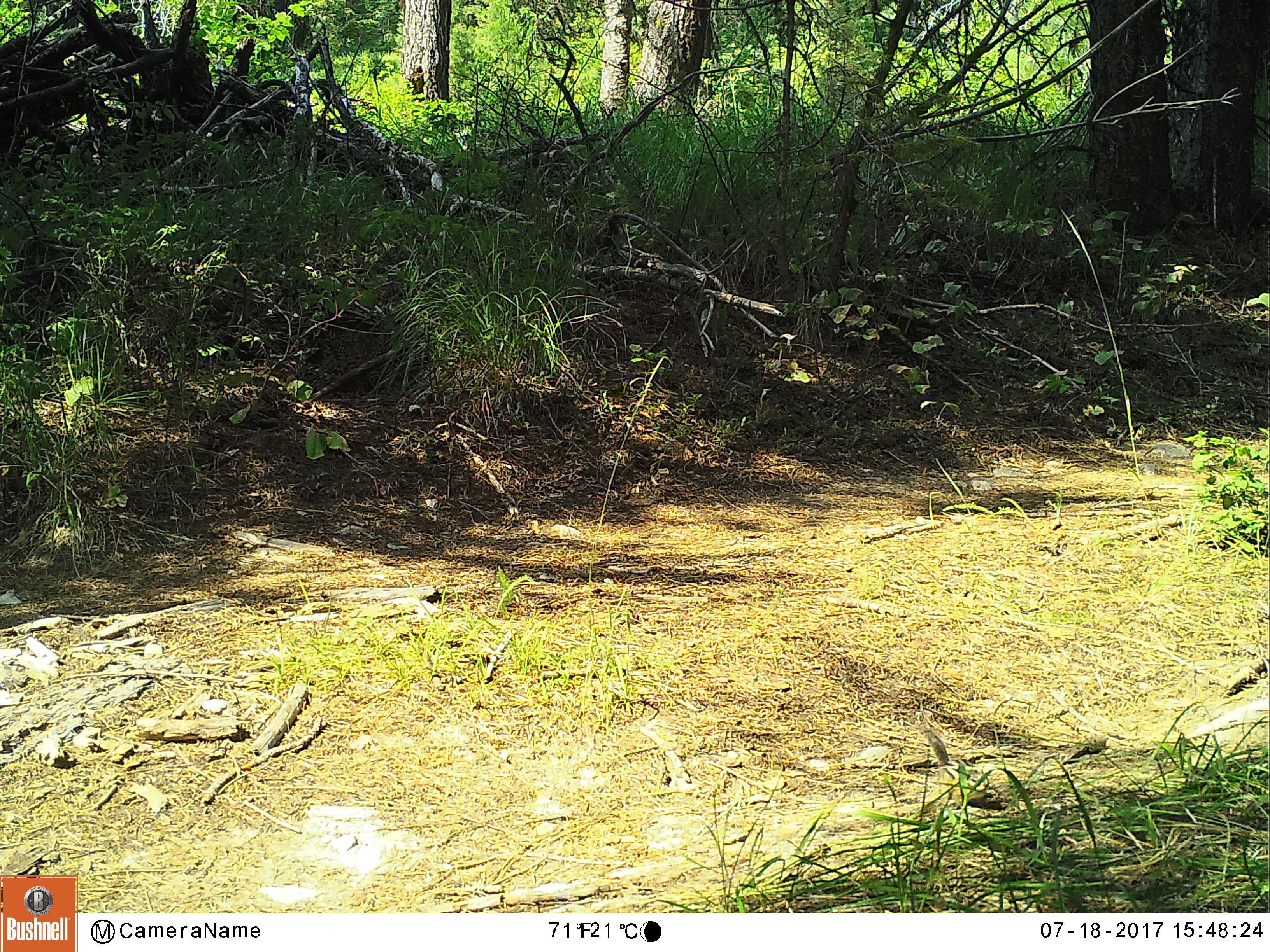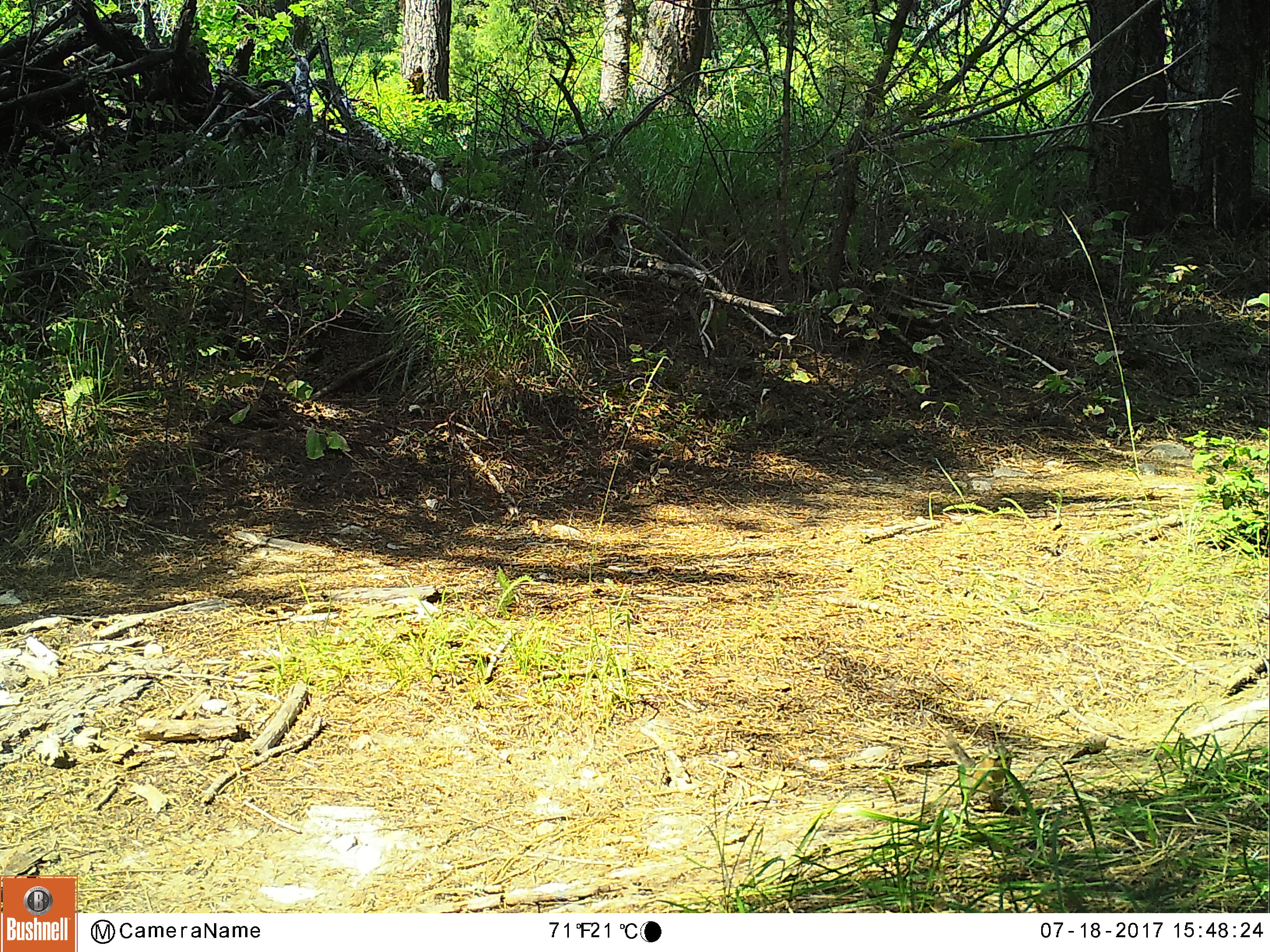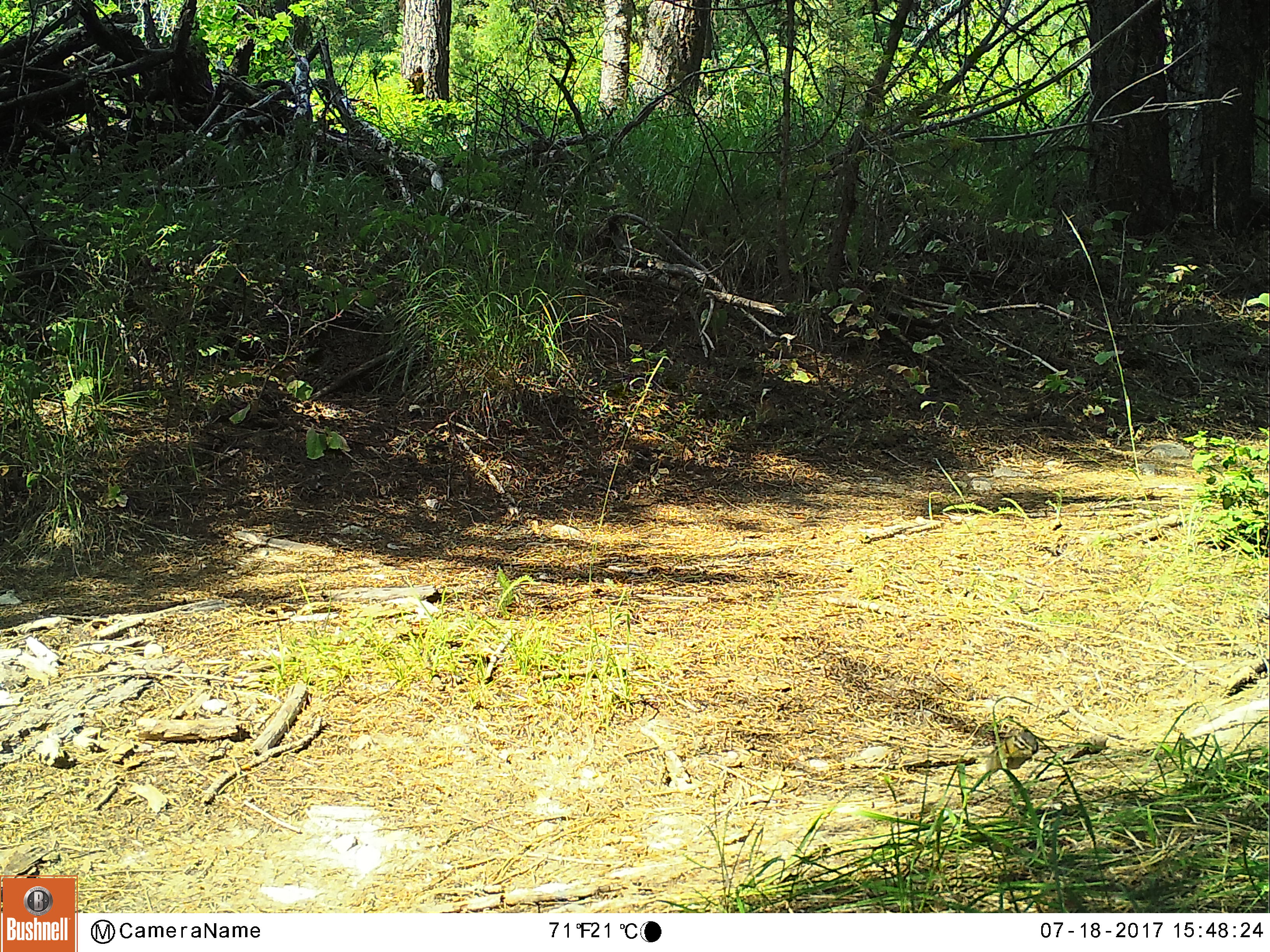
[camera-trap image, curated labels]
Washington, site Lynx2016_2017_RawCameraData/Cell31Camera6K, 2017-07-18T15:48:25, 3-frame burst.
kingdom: Animalia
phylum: Chordata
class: Mammalia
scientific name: Mammalia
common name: small mammal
Small mammal (Mammalia). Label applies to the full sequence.